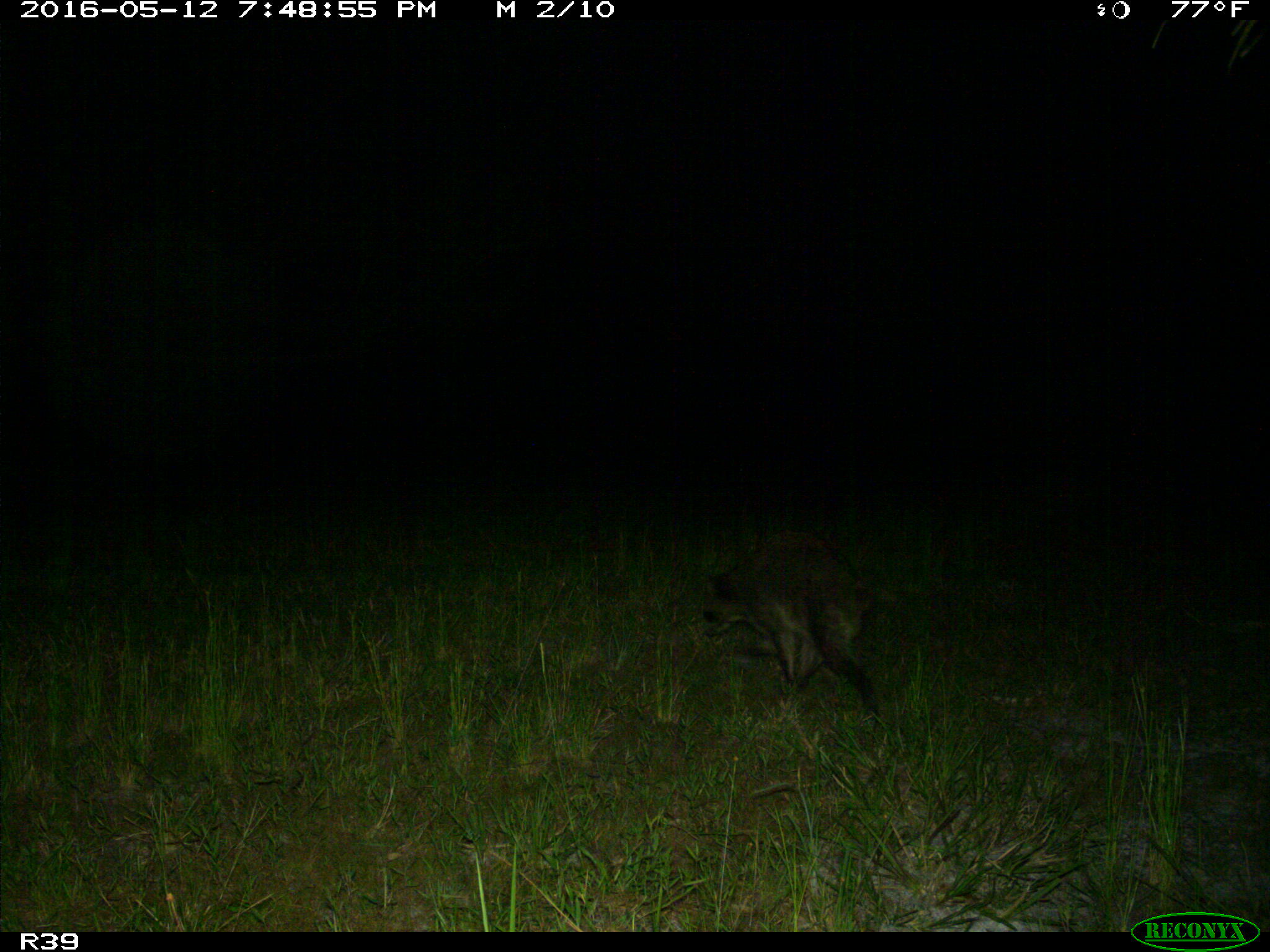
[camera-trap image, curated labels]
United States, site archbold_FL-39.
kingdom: Animalia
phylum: Chordata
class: Mammalia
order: Carnivora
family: Procyonidae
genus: Procyon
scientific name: Procyon lotor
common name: common raccoon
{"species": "Procyon lotor (common raccoon)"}